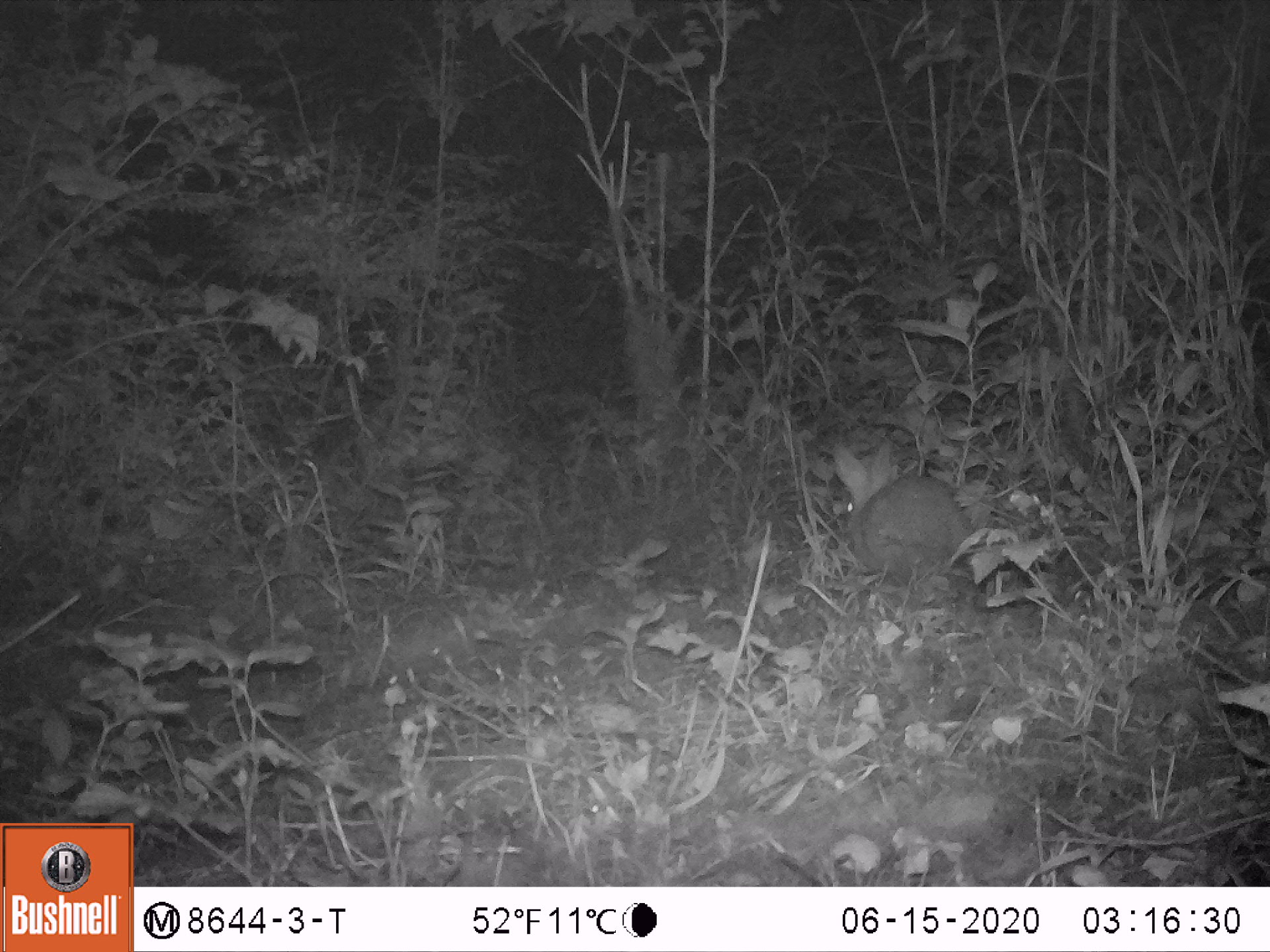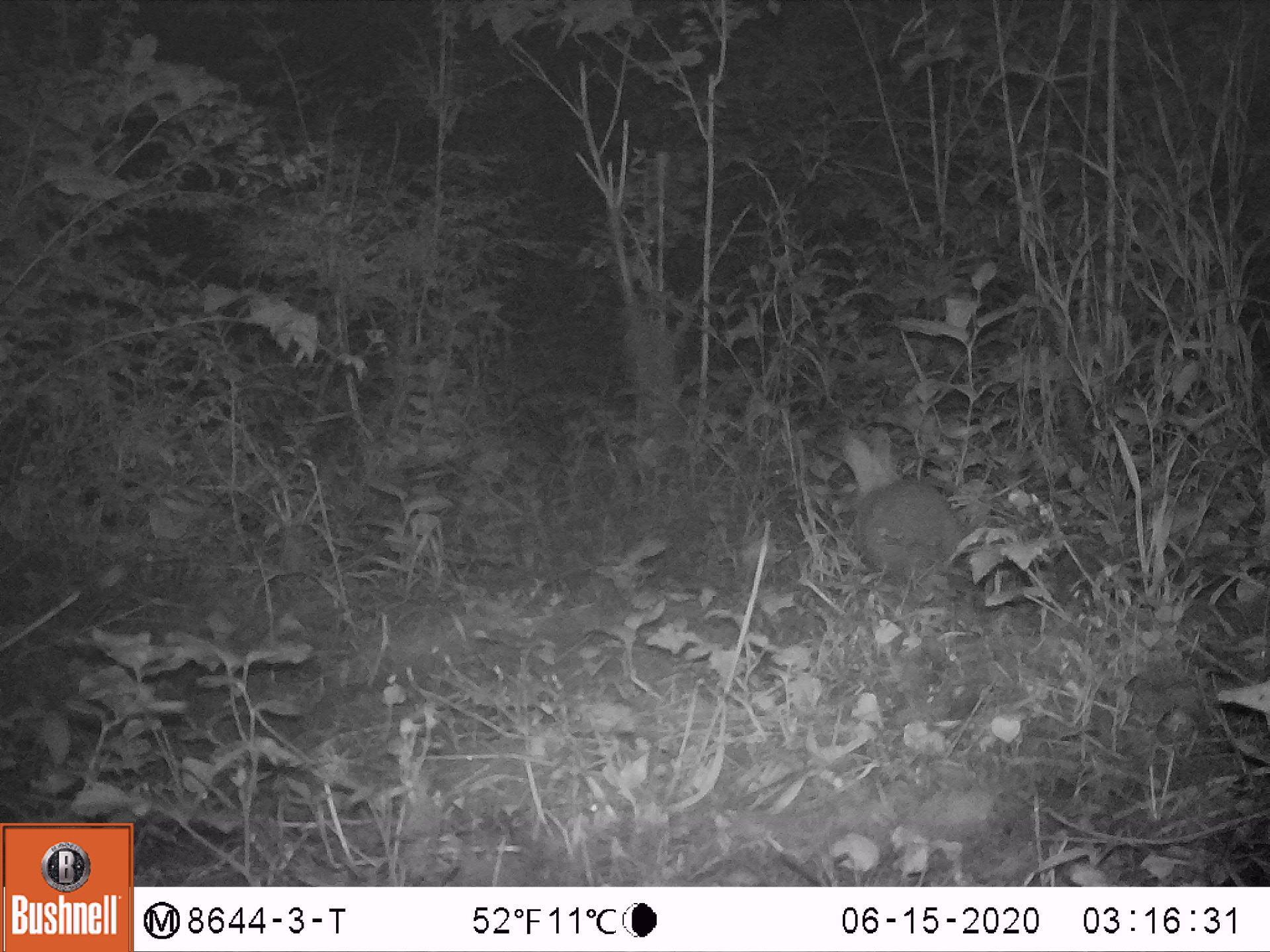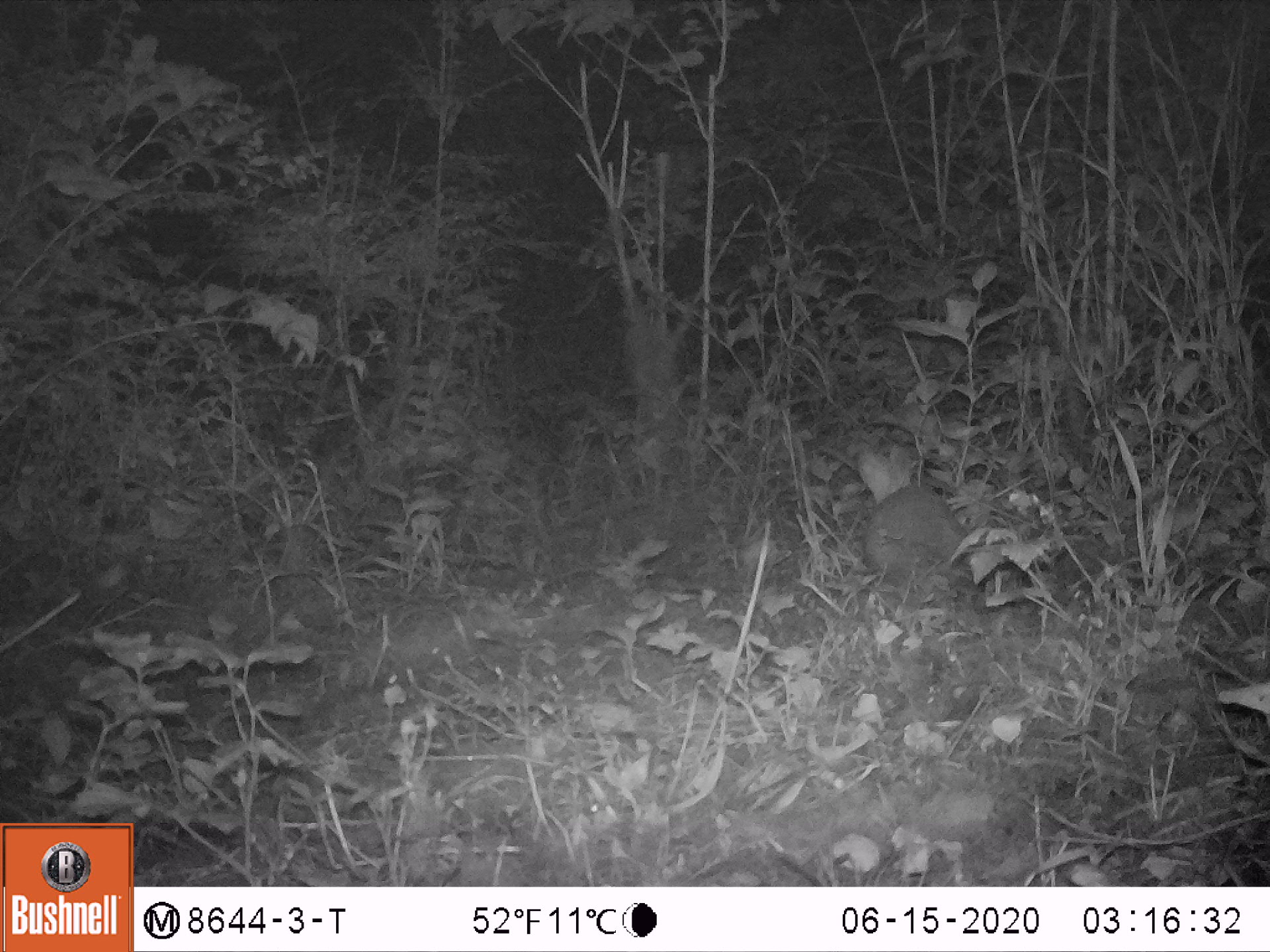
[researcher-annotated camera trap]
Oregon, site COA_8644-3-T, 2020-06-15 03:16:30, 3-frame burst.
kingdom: Animalia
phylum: Chordata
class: Mammalia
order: Lagomorpha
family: Leporidae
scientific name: Leporidae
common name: hares and rabbits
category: leporidae family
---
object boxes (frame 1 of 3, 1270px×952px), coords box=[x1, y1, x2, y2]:
leporidae family: box=[832, 438, 986, 577]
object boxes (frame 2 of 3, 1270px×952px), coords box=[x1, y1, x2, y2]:
leporidae family: box=[836, 428, 973, 595]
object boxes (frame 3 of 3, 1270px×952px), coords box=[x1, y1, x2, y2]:
leporidae family: box=[853, 444, 961, 600]